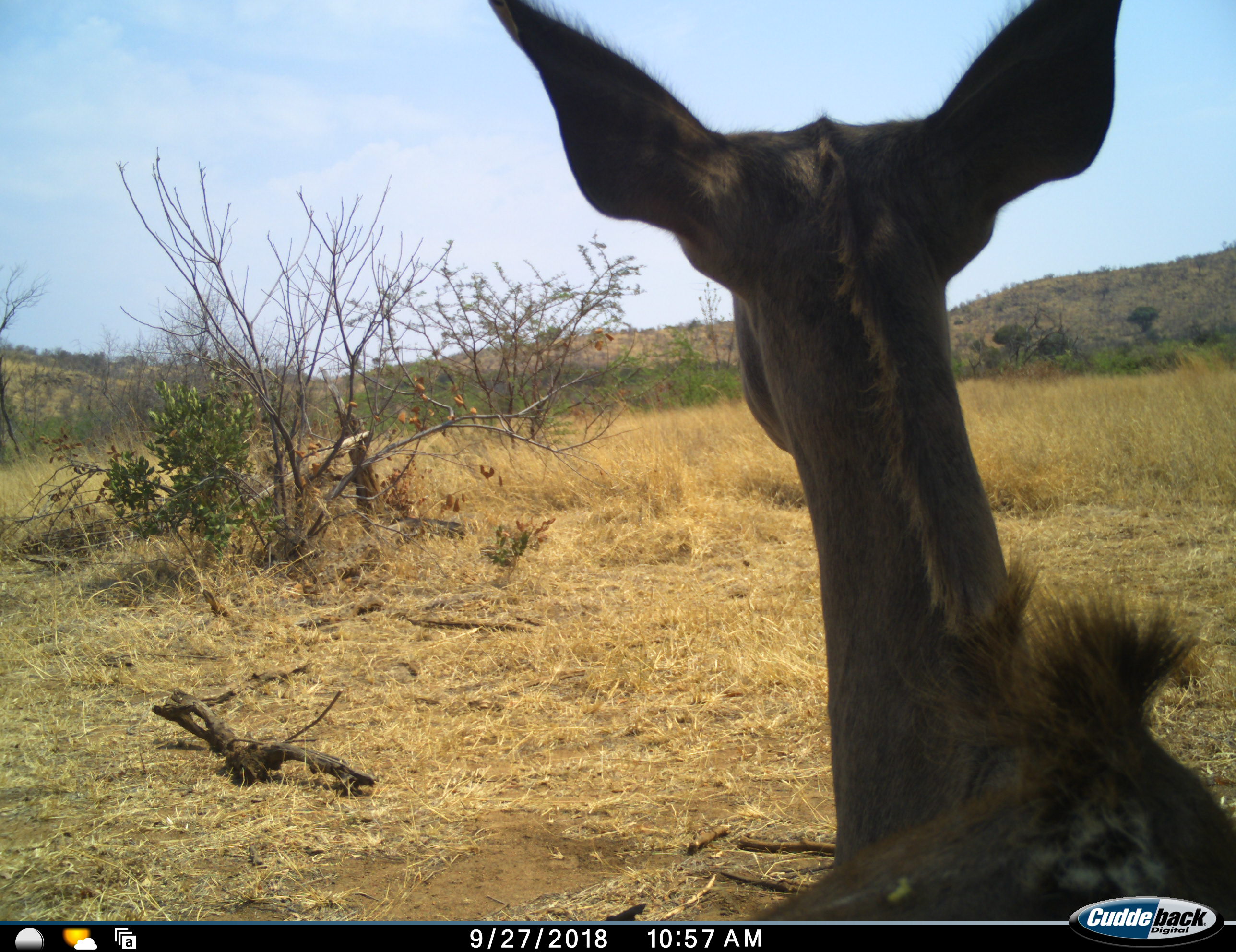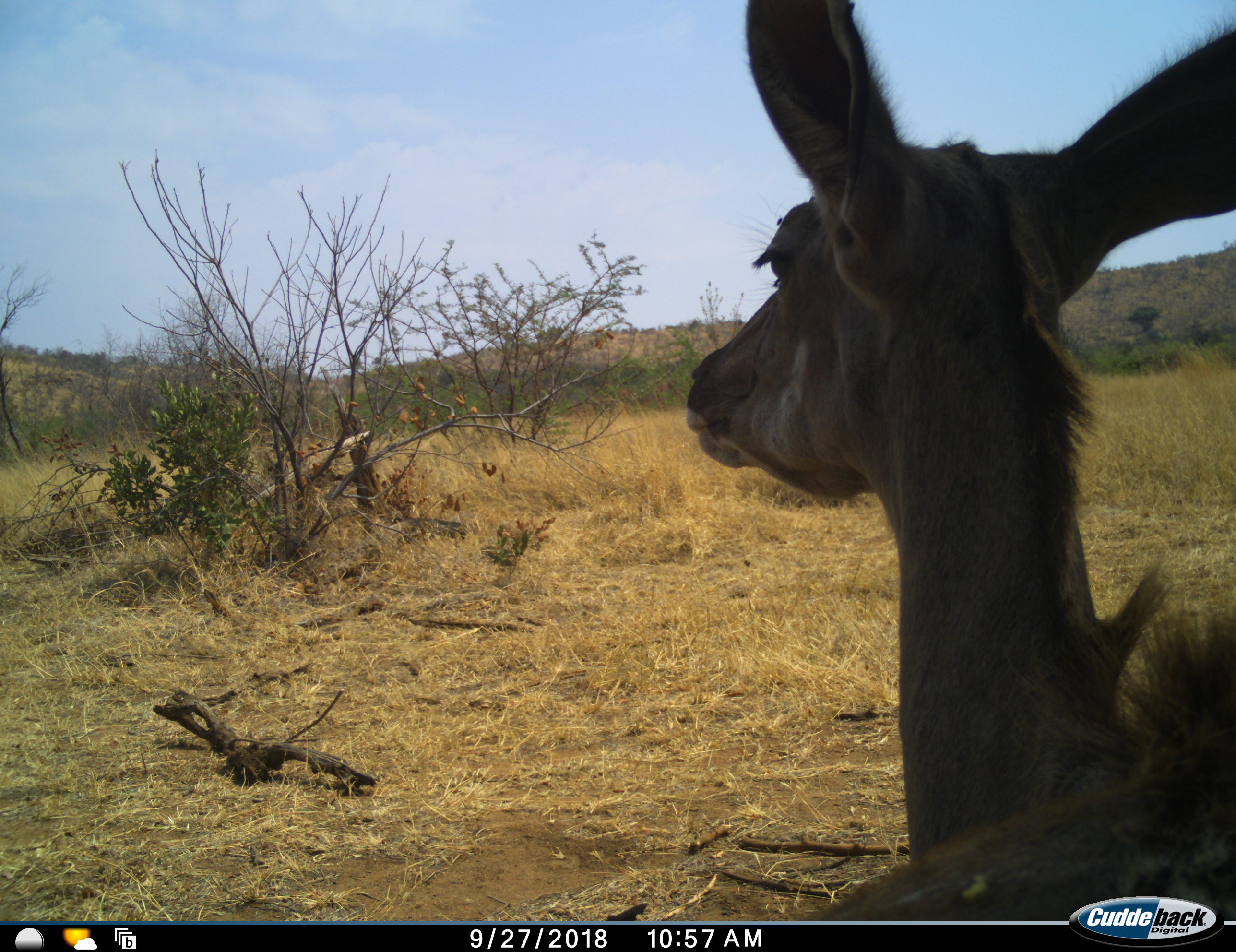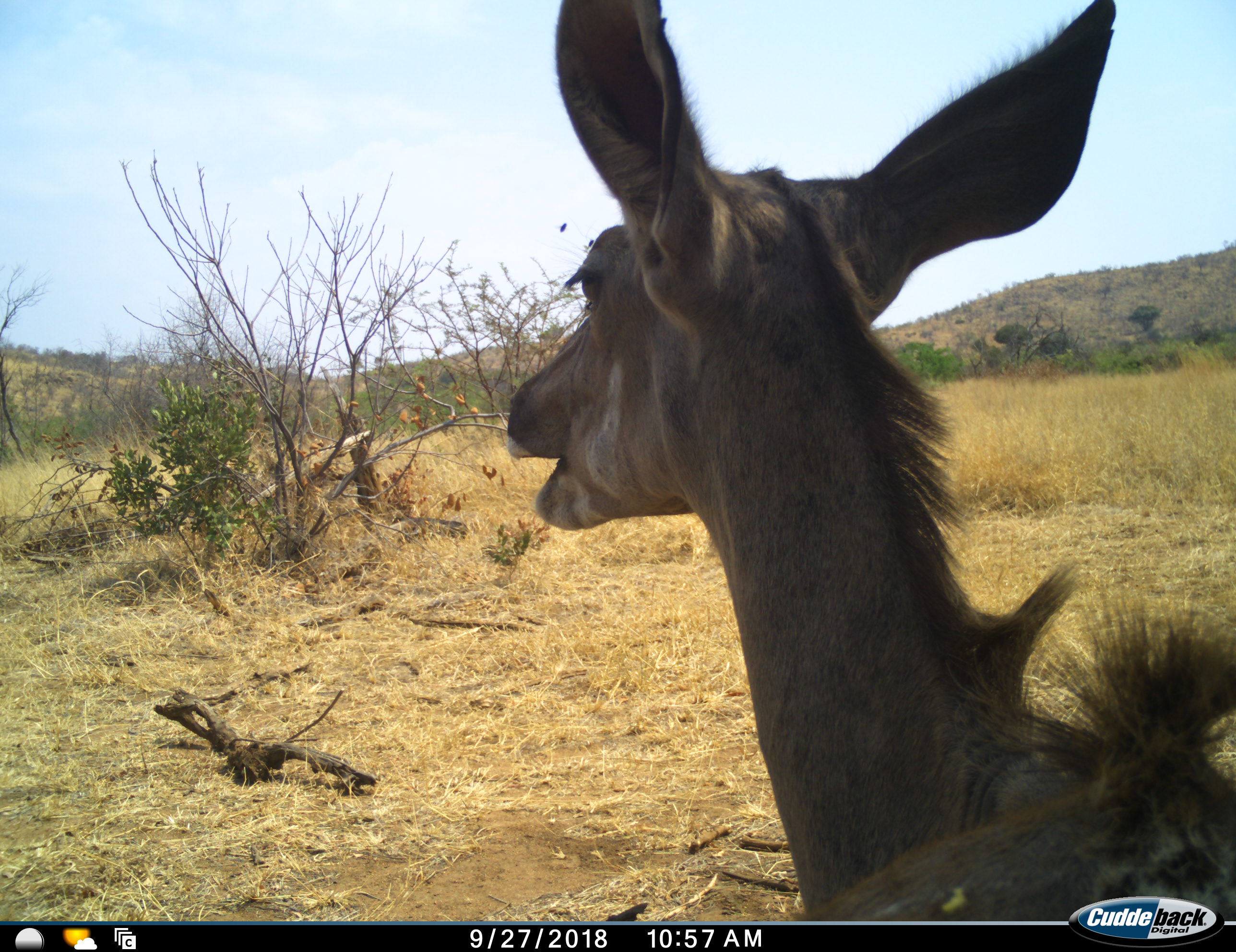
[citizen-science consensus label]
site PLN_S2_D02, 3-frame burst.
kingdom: Animalia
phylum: Chordata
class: Mammalia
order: Artiodactyla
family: Bovidae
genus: Tragelaphus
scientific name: Tragelaphus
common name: kudu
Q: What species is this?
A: Kudu (Tragelaphus).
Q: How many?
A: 1.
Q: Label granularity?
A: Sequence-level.